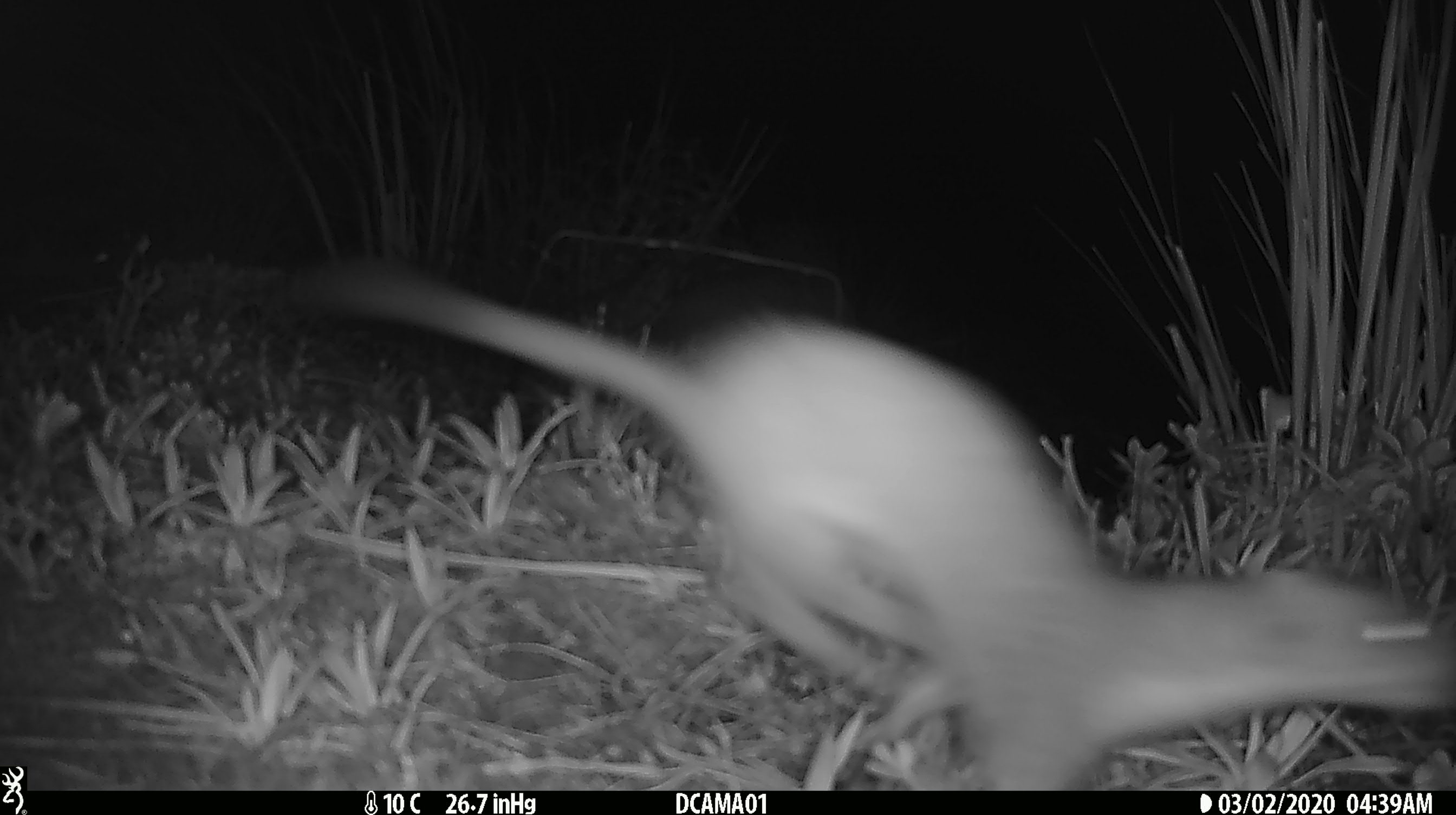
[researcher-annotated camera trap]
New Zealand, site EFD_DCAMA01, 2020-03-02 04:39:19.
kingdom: Animalia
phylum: Chordata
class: Mammalia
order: Carnivora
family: Mustelidae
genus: Mustela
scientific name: Mustela erminea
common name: stoat